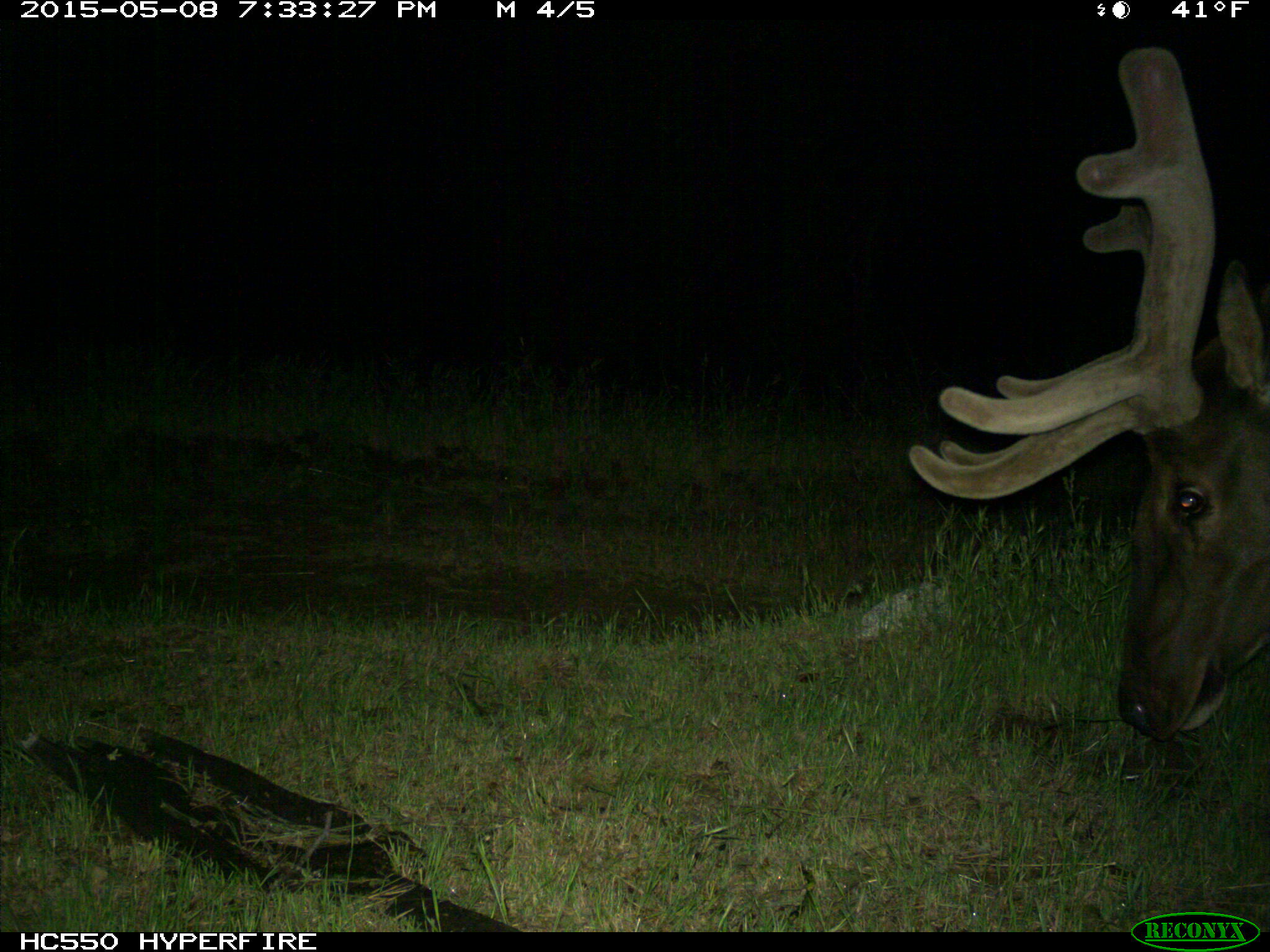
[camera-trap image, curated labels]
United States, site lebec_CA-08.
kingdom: Animalia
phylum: Chordata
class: Mammalia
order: Artiodactyla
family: Cervidae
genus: Cervus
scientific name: Cervus canadensis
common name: elk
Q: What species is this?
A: Cervus canadensis (elk).